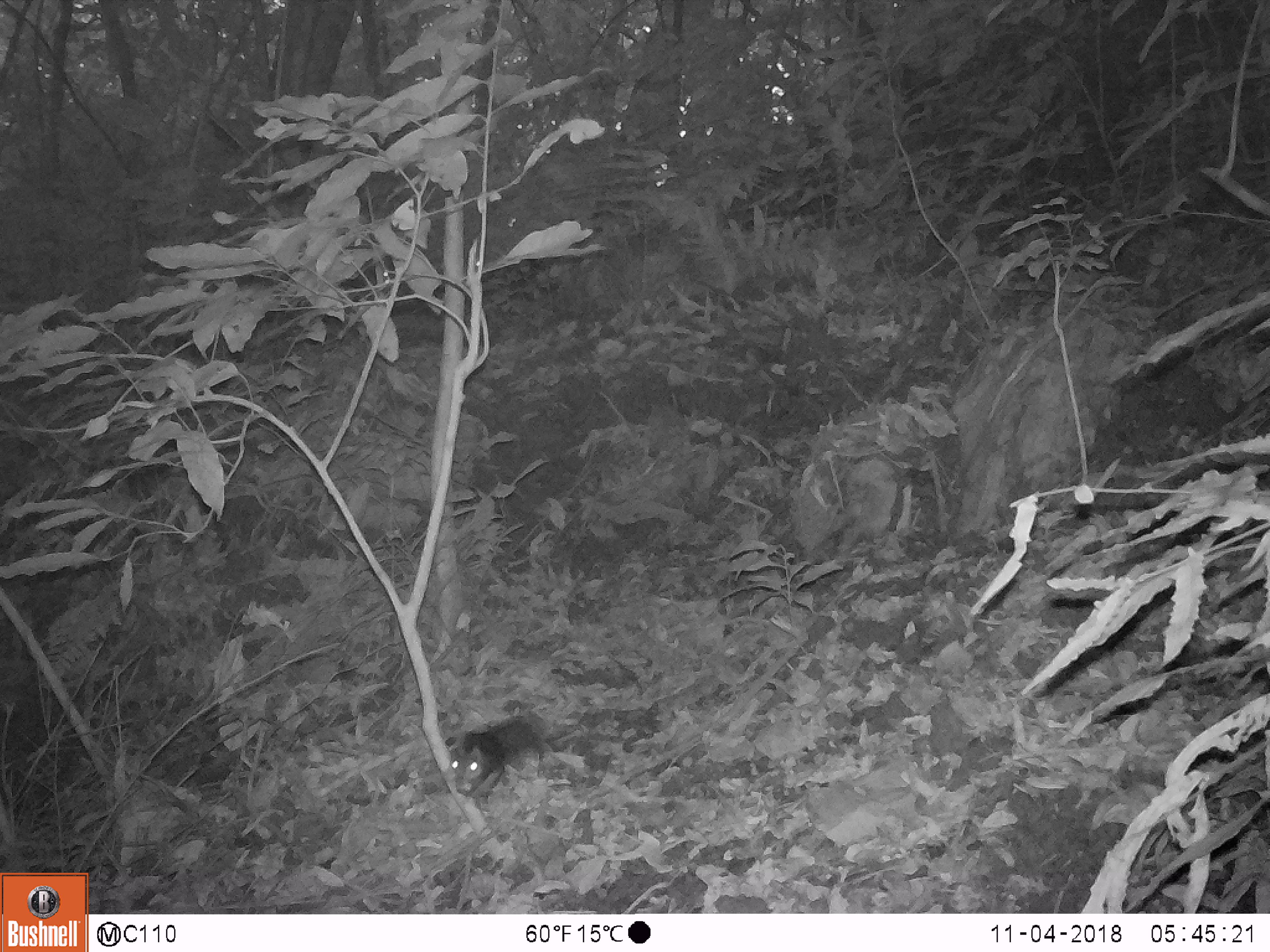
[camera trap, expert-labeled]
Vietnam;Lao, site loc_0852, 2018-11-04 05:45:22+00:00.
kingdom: Animalia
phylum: Chordata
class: Mammalia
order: Rodentia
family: Sciuridae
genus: Dremomys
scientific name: Dremomys rufigenis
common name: red-cheeked squirrel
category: red cheeked squirrel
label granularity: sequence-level